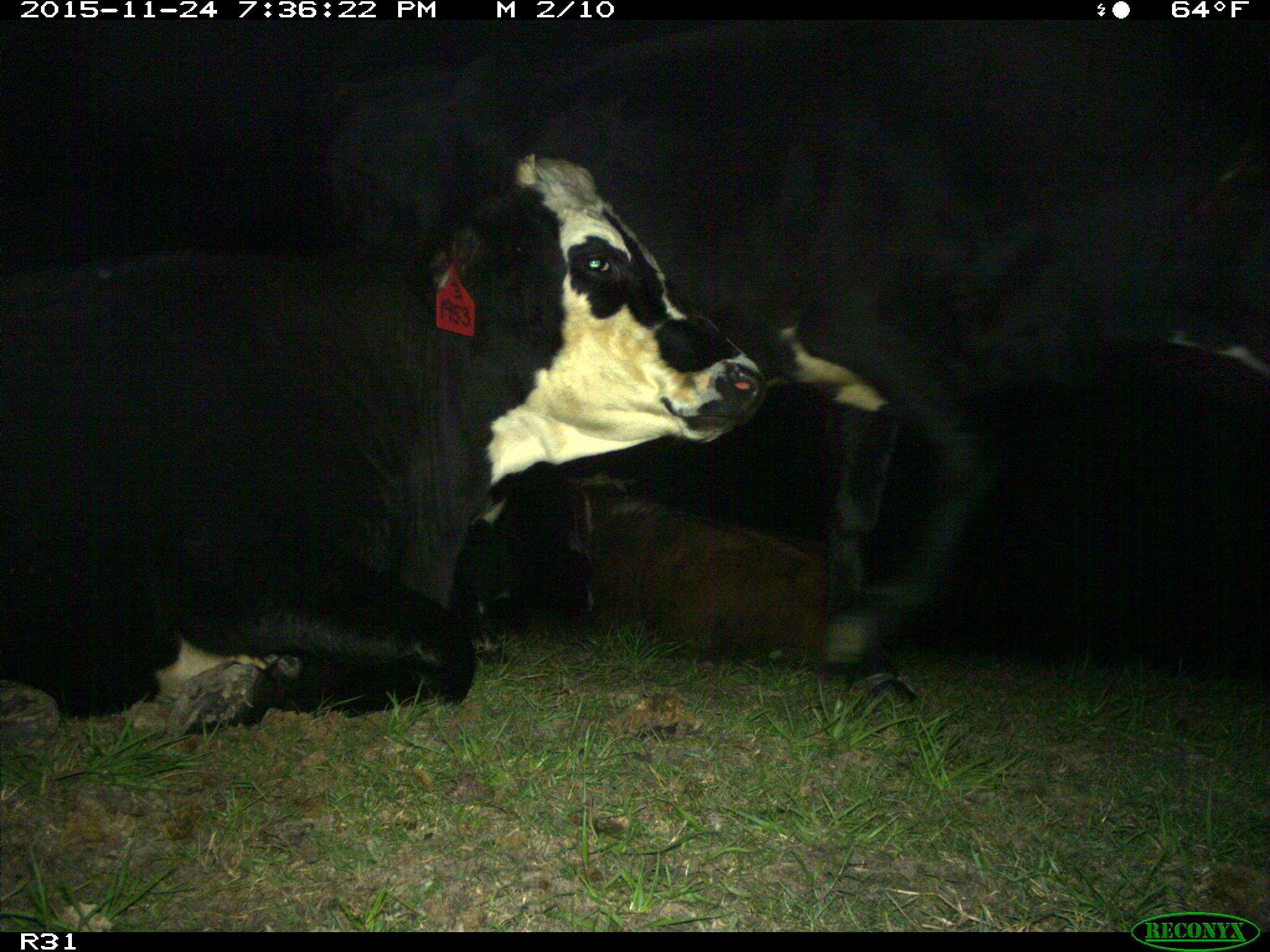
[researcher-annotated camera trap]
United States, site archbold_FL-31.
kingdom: Animalia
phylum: Chordata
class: Mammalia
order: Artiodactyla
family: Bovidae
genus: Bos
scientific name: Bos taurus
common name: domestic cow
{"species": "Bos taurus (domestic cow)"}